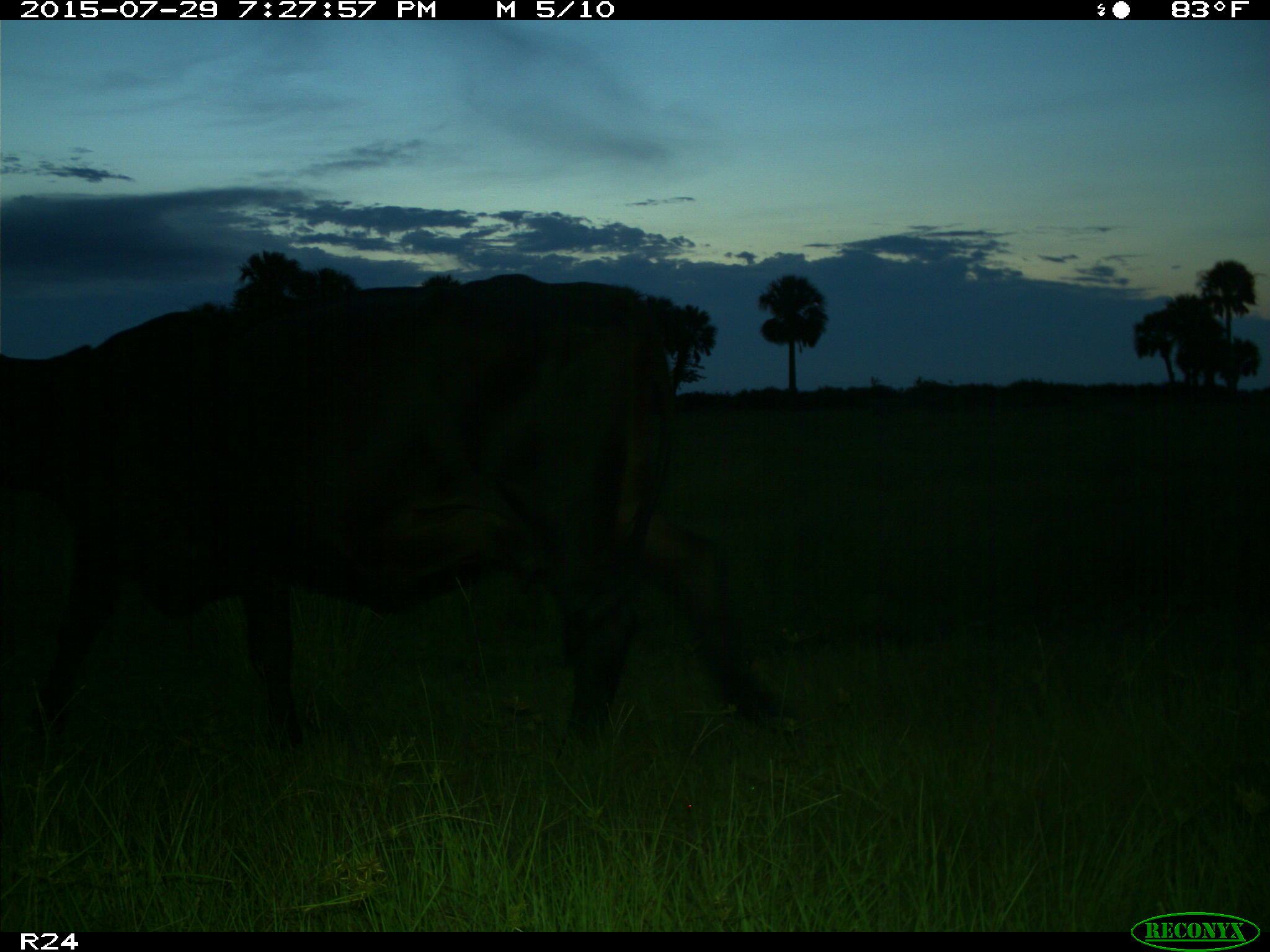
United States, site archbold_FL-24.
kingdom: Animalia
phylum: Chordata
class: Mammalia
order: Artiodactyla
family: Bovidae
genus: Bos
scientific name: Bos taurus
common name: domestic cow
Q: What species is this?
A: Bos taurus (domestic cow).